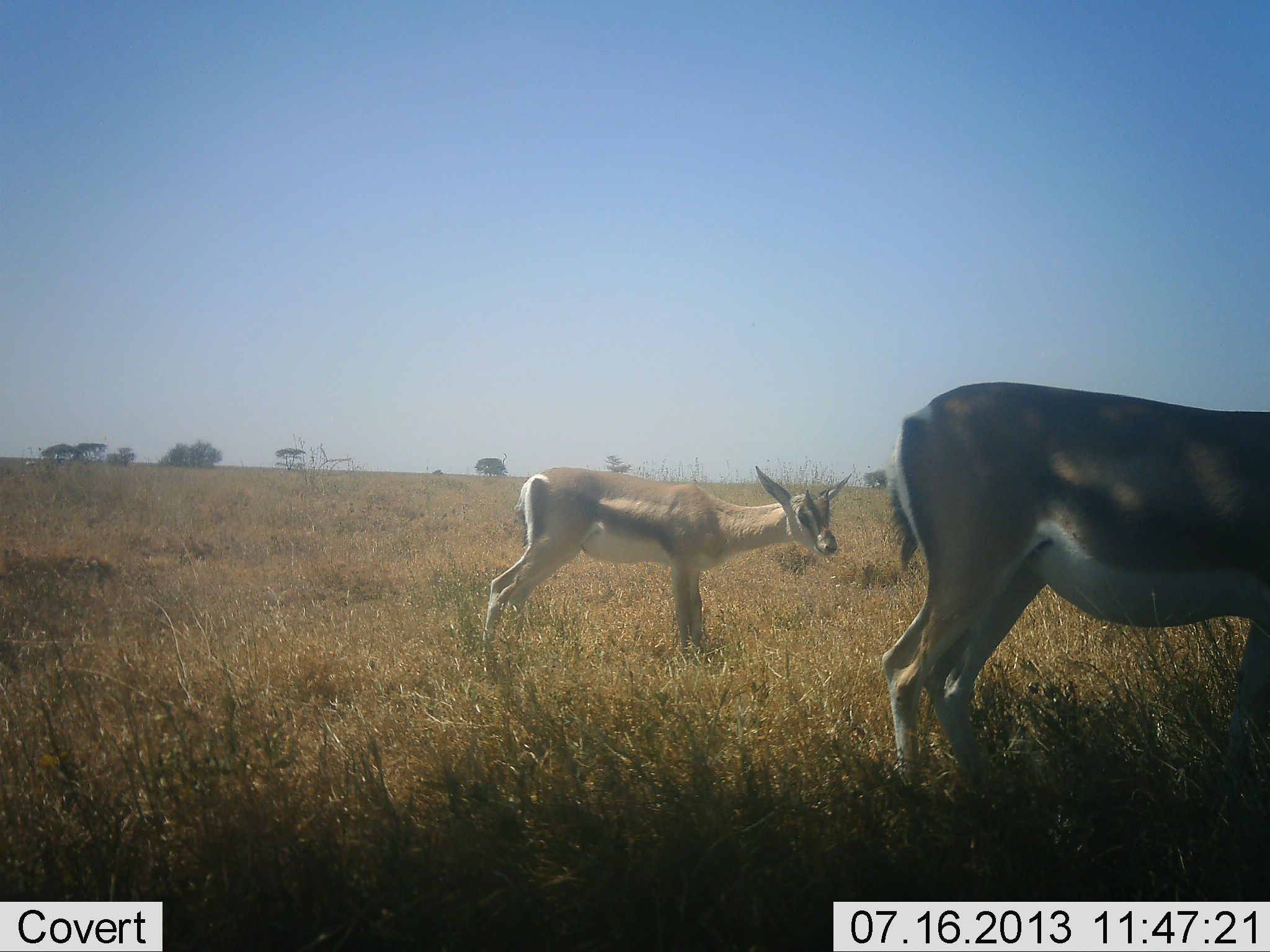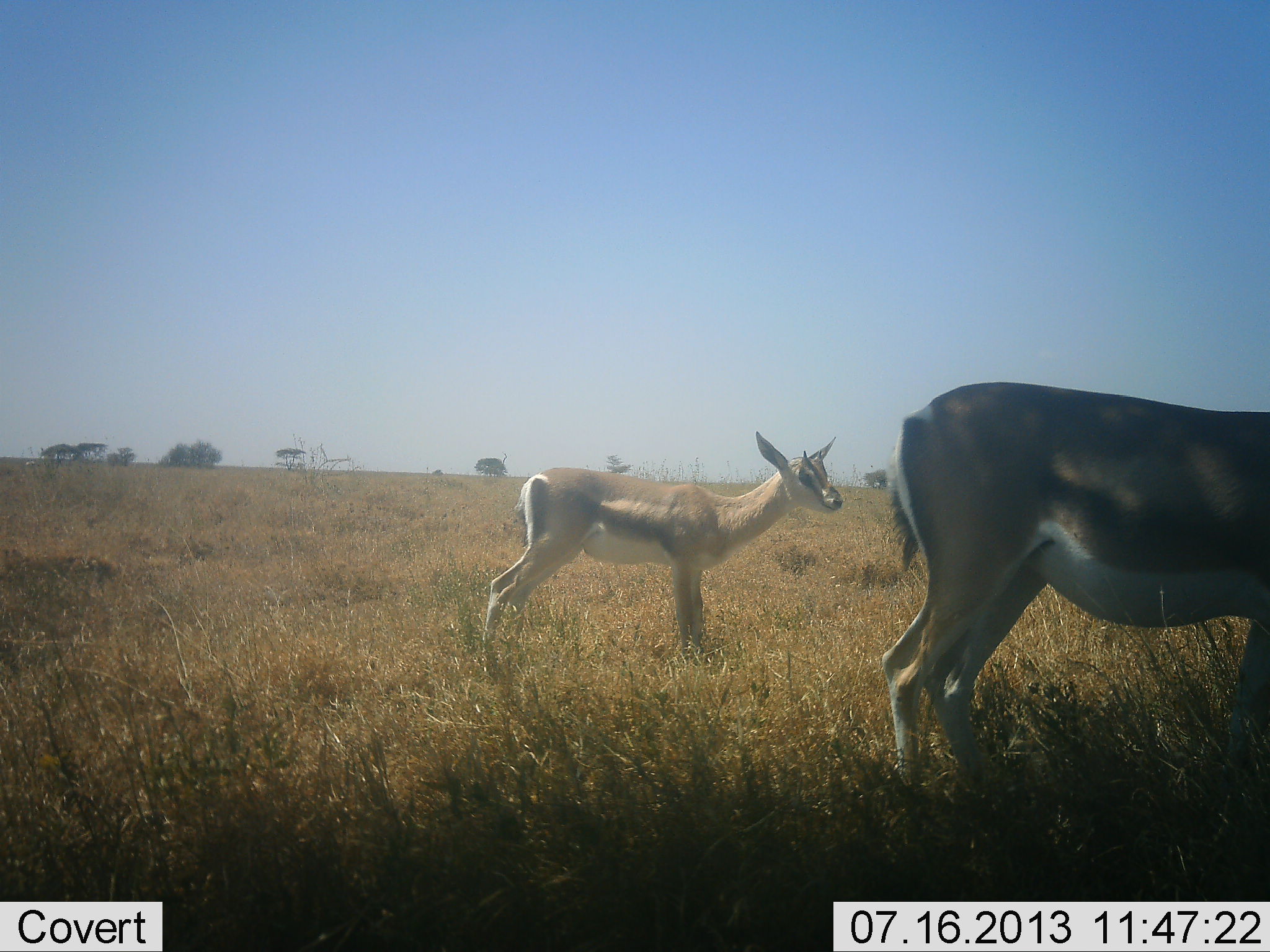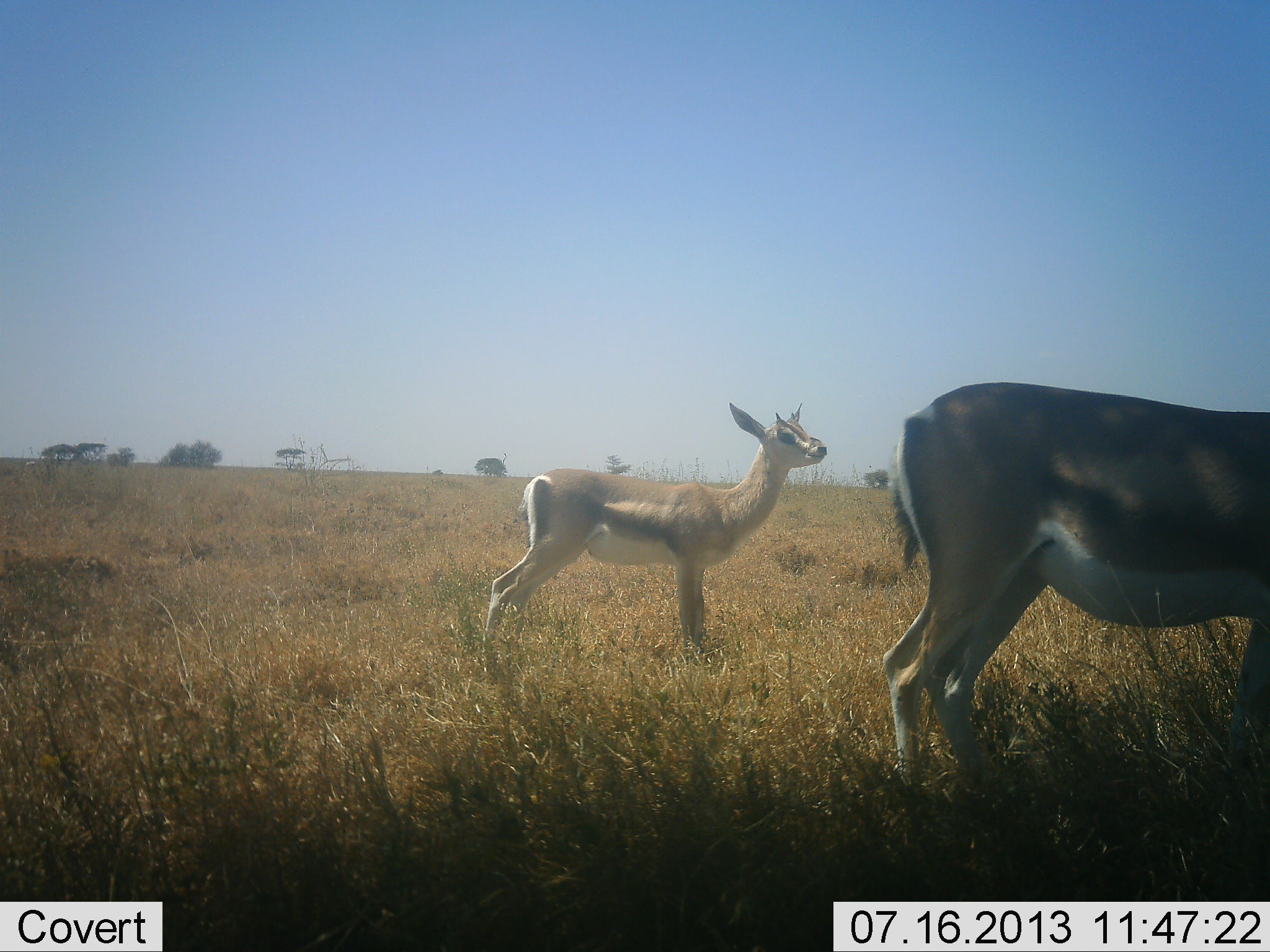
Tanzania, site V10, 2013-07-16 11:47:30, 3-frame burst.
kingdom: Animalia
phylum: Chordata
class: Mammalia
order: Artiodactyla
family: Bovidae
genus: Nanger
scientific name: Nanger granti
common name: grant's gazelle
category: gazellegrants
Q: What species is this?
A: Gazellegrants (grant's gazelle) (Nanger granti).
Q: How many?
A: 2.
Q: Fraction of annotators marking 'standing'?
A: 100%.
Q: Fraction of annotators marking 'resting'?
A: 0%.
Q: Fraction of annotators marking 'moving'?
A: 0%.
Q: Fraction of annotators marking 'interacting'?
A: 0%.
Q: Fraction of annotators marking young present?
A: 50%.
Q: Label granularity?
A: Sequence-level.